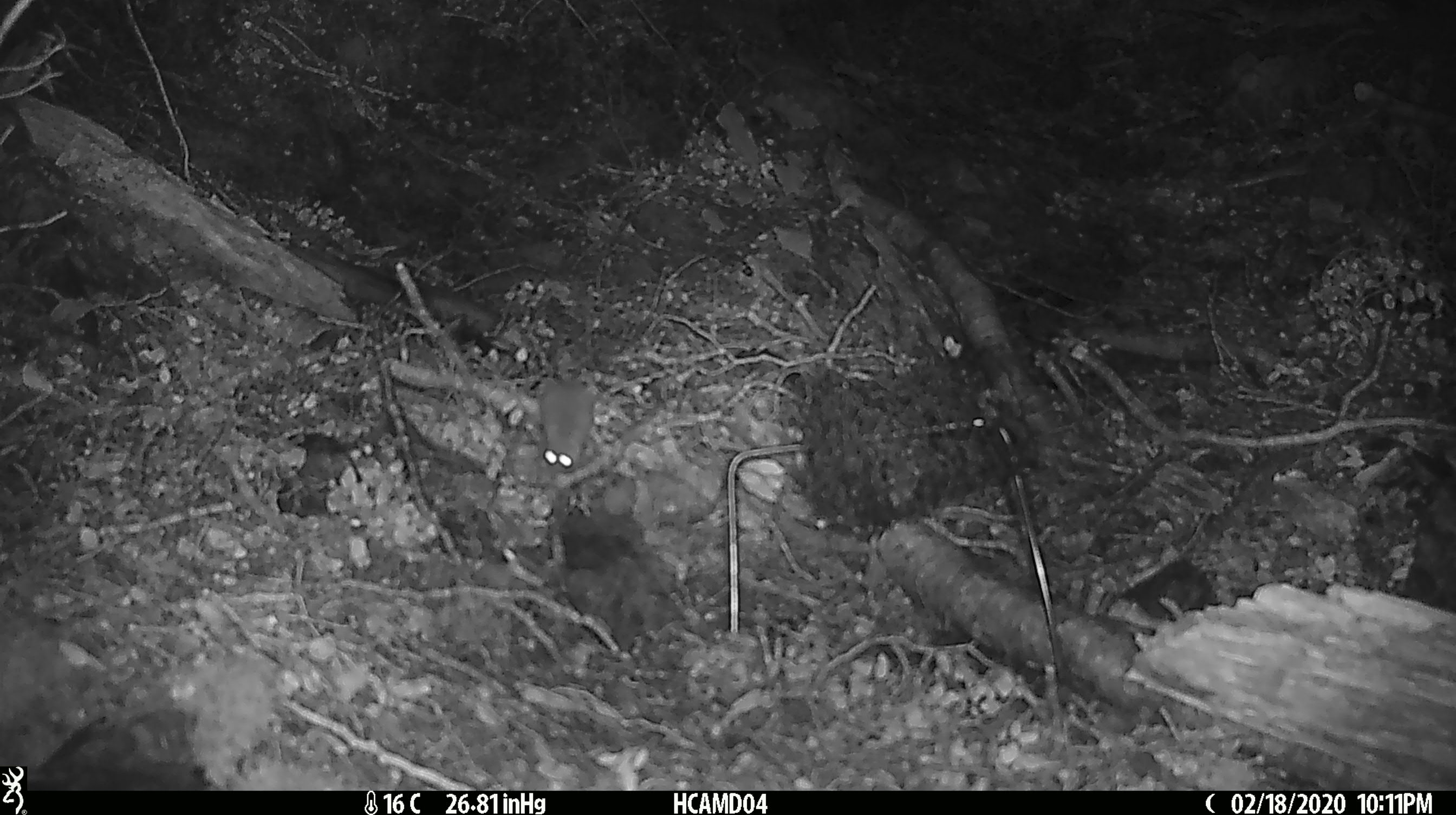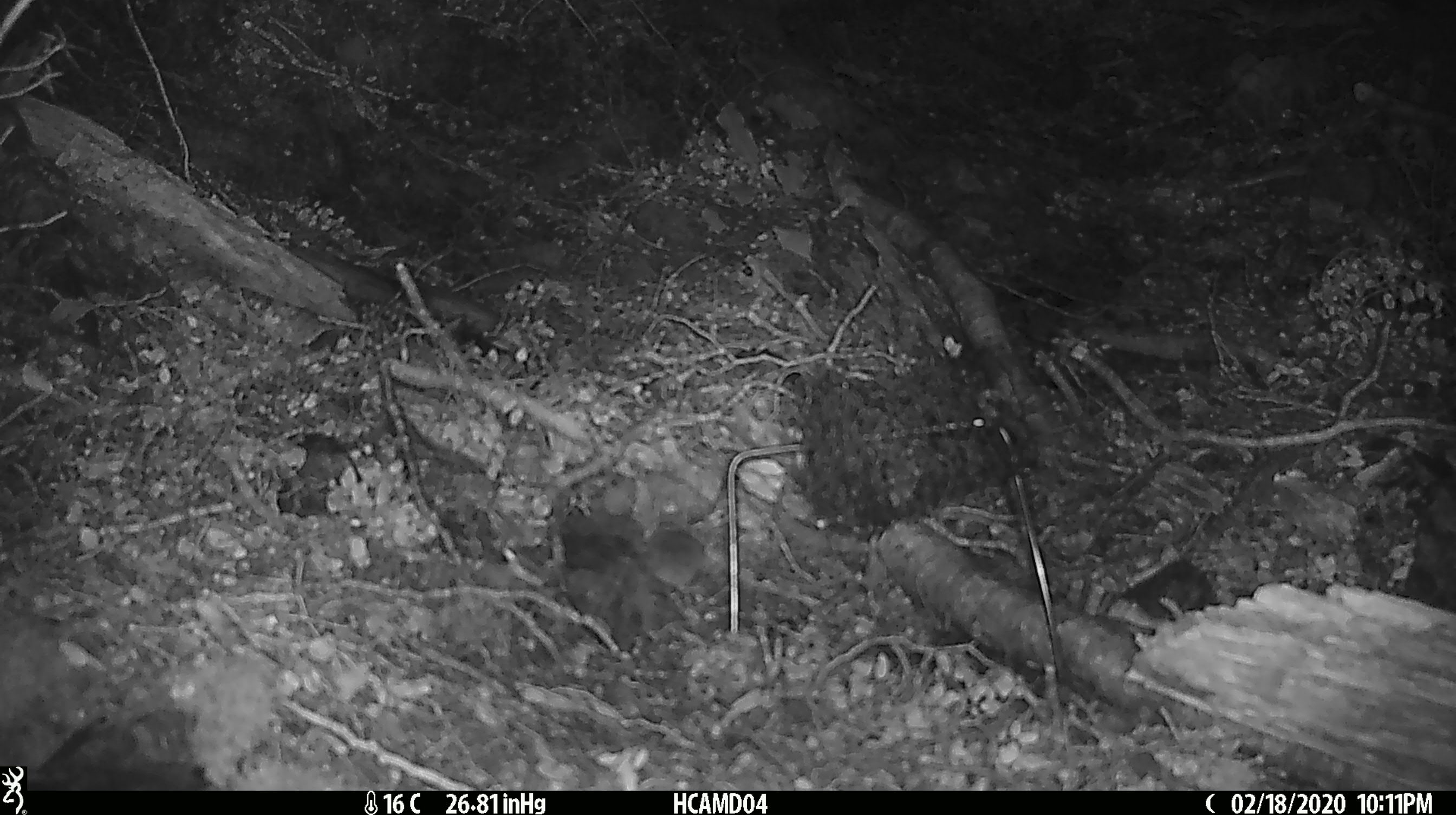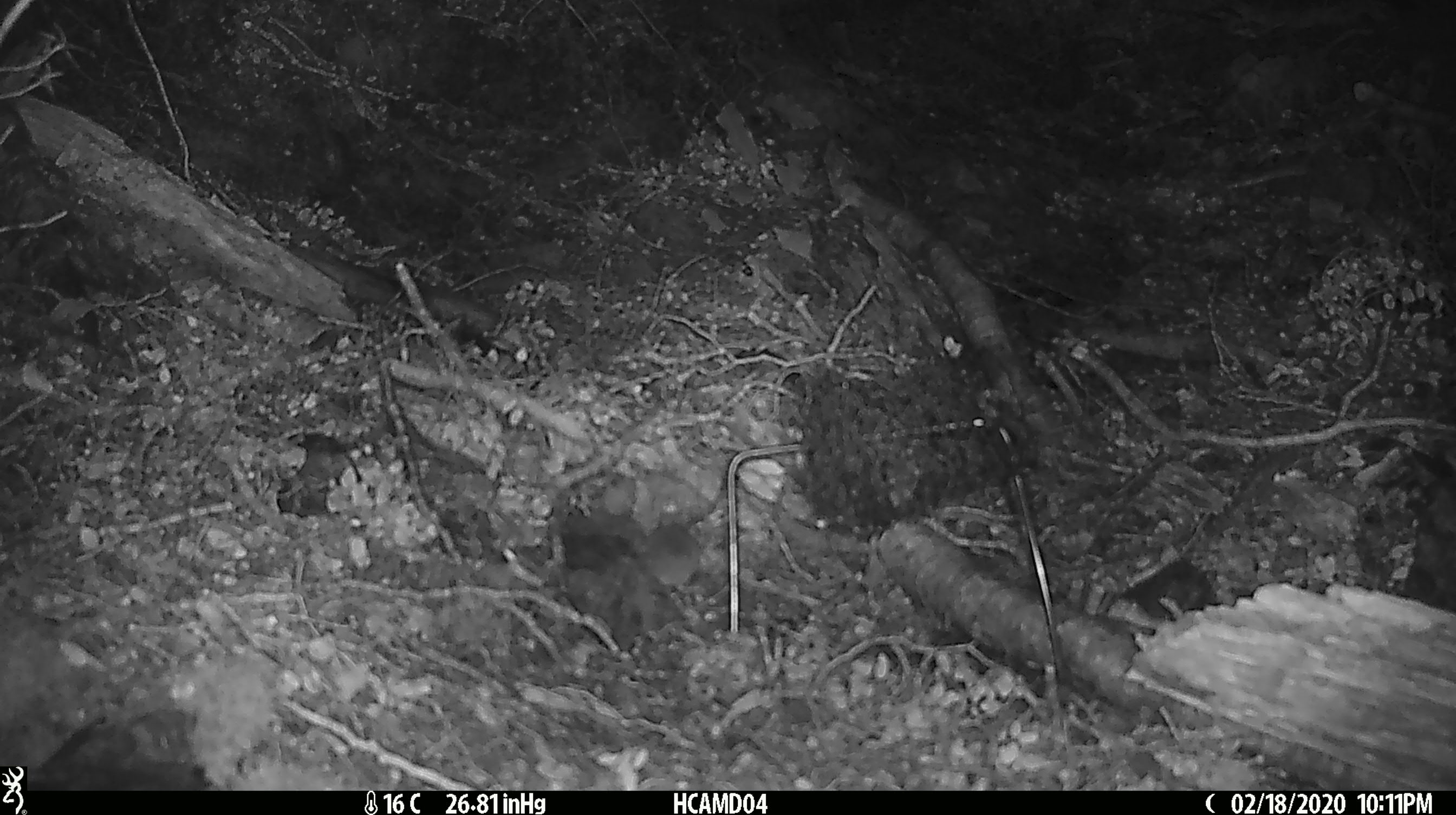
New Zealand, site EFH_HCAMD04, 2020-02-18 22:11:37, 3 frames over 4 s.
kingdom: Animalia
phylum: Chordata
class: Mammalia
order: Rodentia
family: Muridae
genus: Mus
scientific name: Mus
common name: mouse